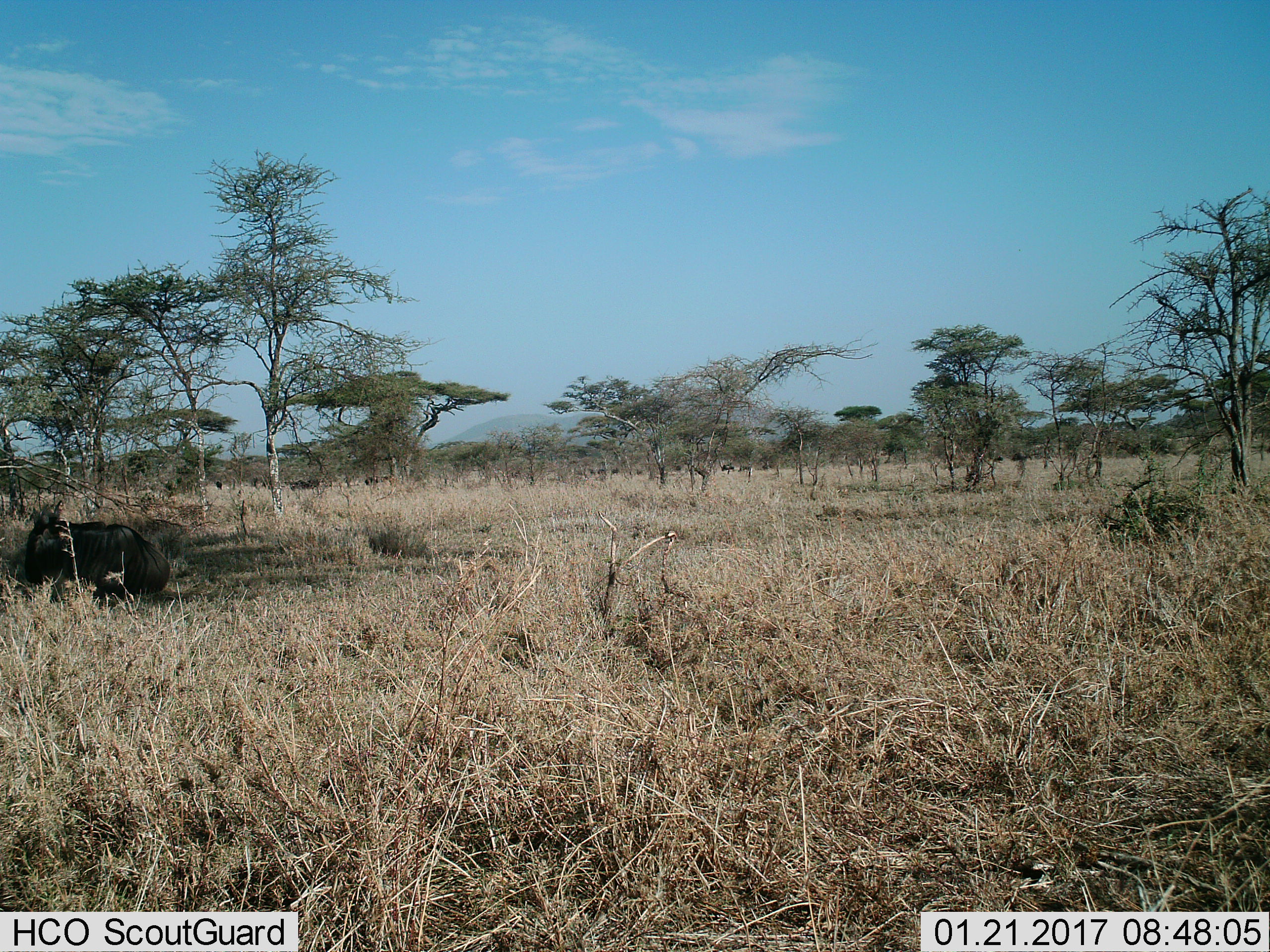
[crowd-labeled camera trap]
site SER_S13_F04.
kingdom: Animalia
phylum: Chordata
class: Mammalia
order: Artiodactyla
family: Bovidae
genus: Connochaetes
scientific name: Connochaetes taurinus taurinus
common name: blue wildebeest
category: wildebeestblue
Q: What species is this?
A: Wildebeestblue (blue wildebeest) (Connochaetes taurinus taurinus).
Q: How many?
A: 1.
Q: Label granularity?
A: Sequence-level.